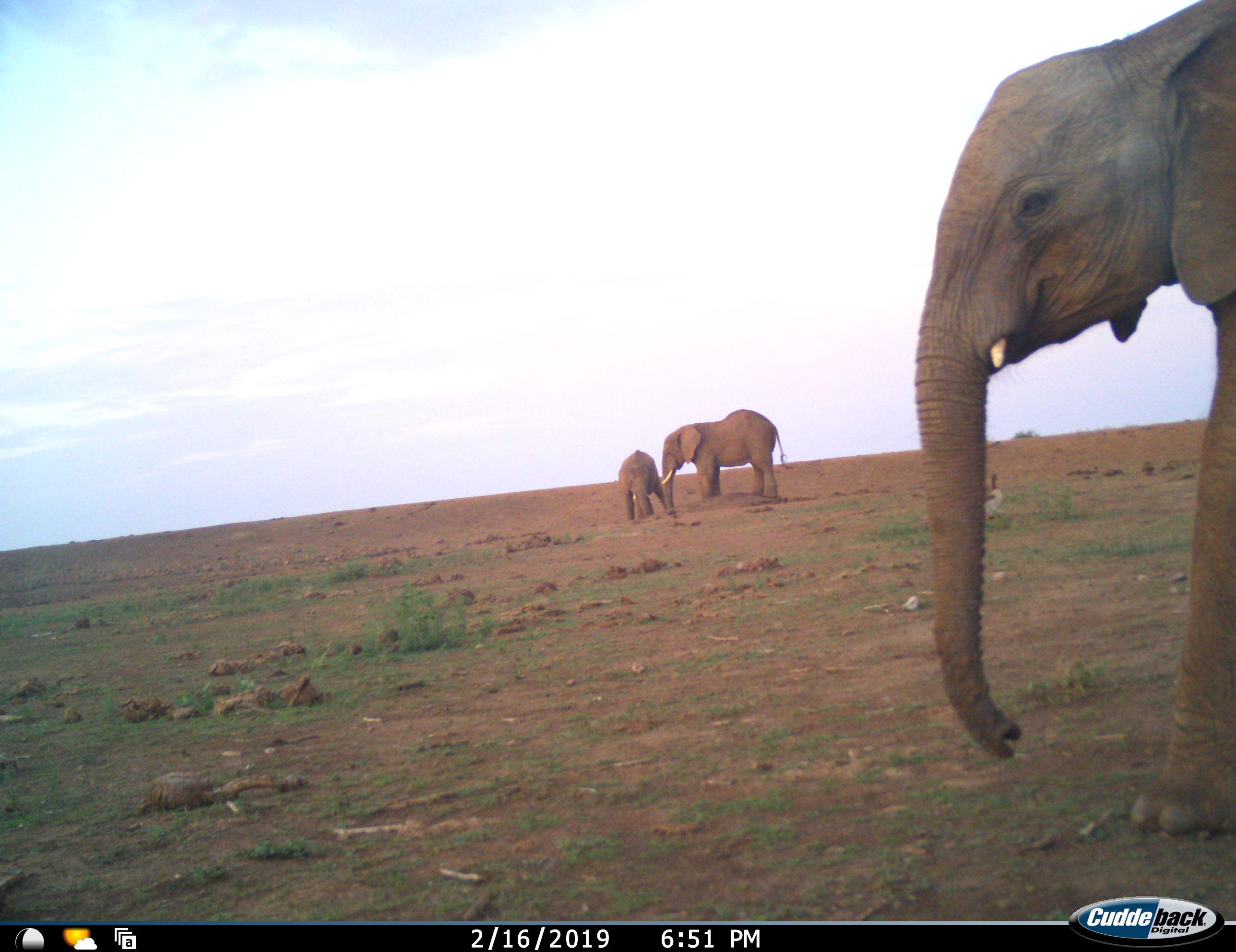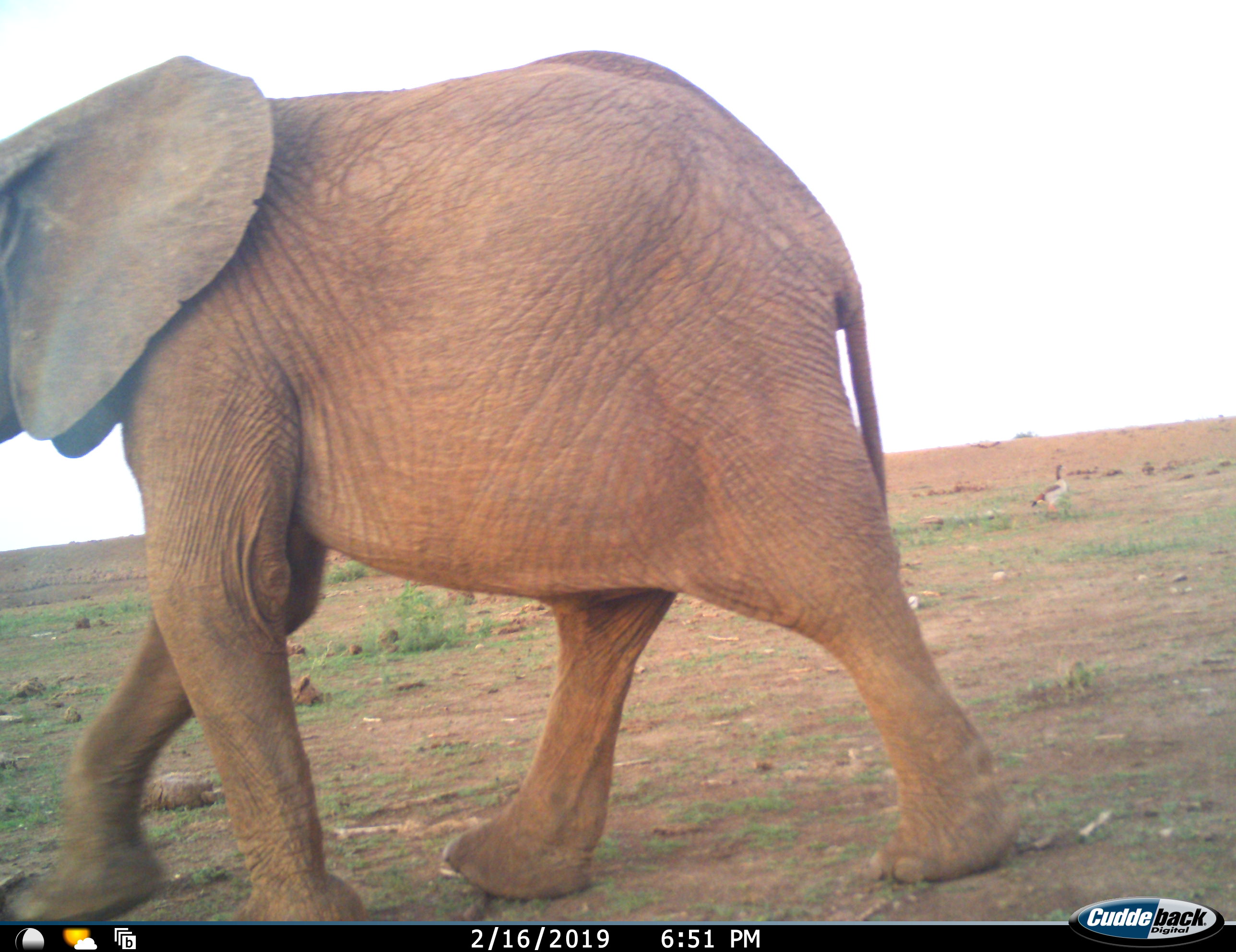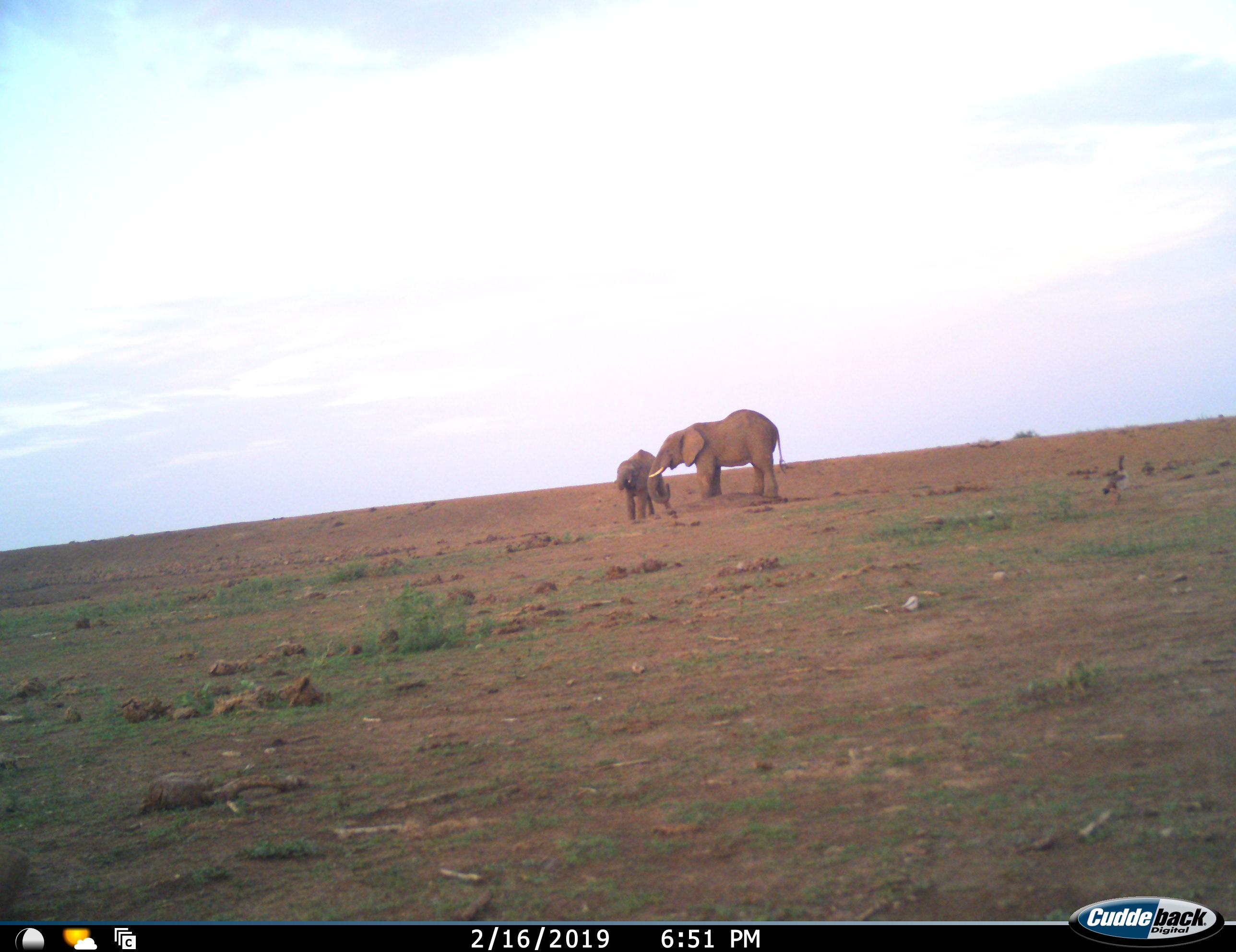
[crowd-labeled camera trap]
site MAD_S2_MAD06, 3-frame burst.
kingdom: Animalia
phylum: Chordata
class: Mammalia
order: Proboscidea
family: Elephantidae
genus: Loxodonta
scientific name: Loxodonta africana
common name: african bush elephant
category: elephant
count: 3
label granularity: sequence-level